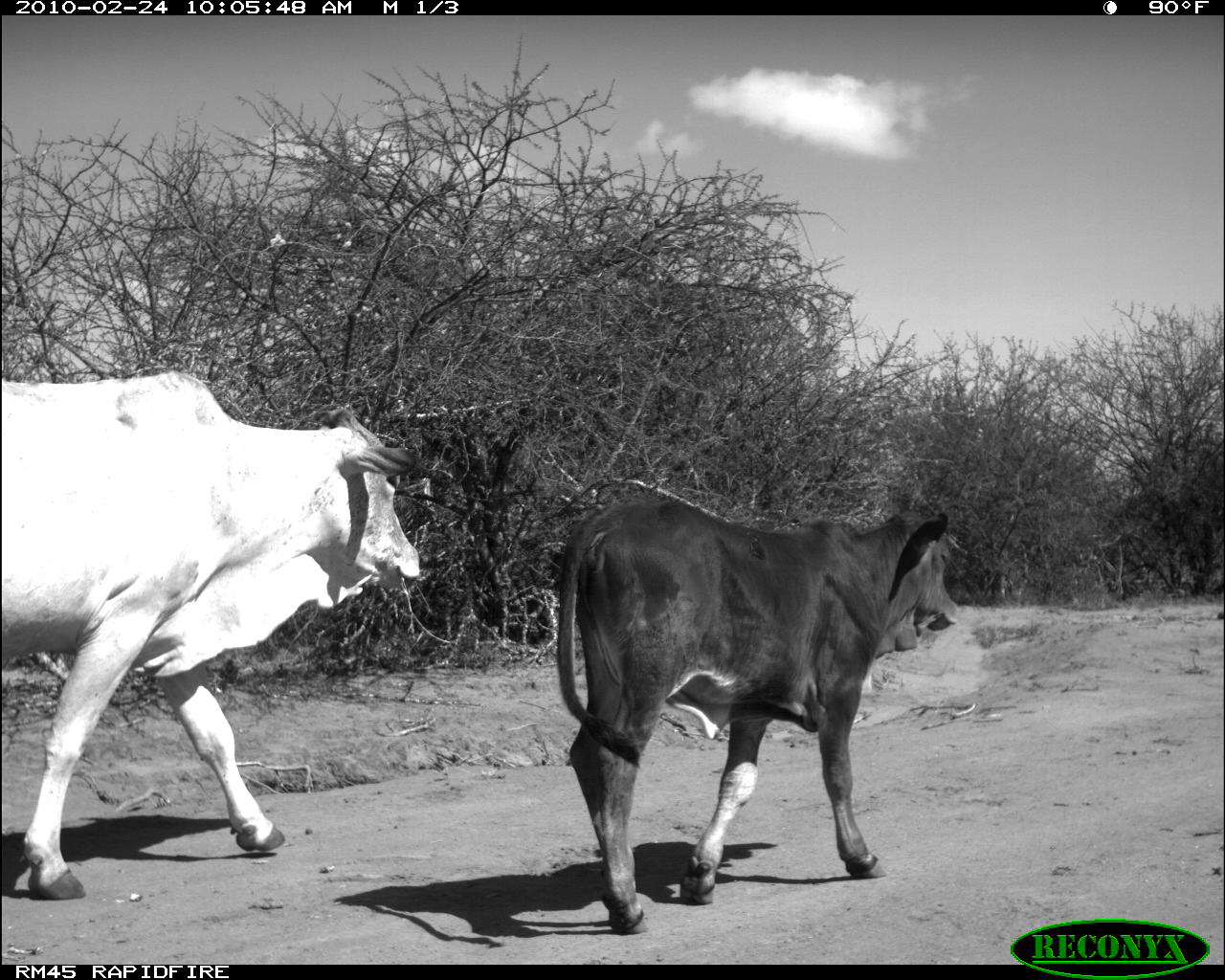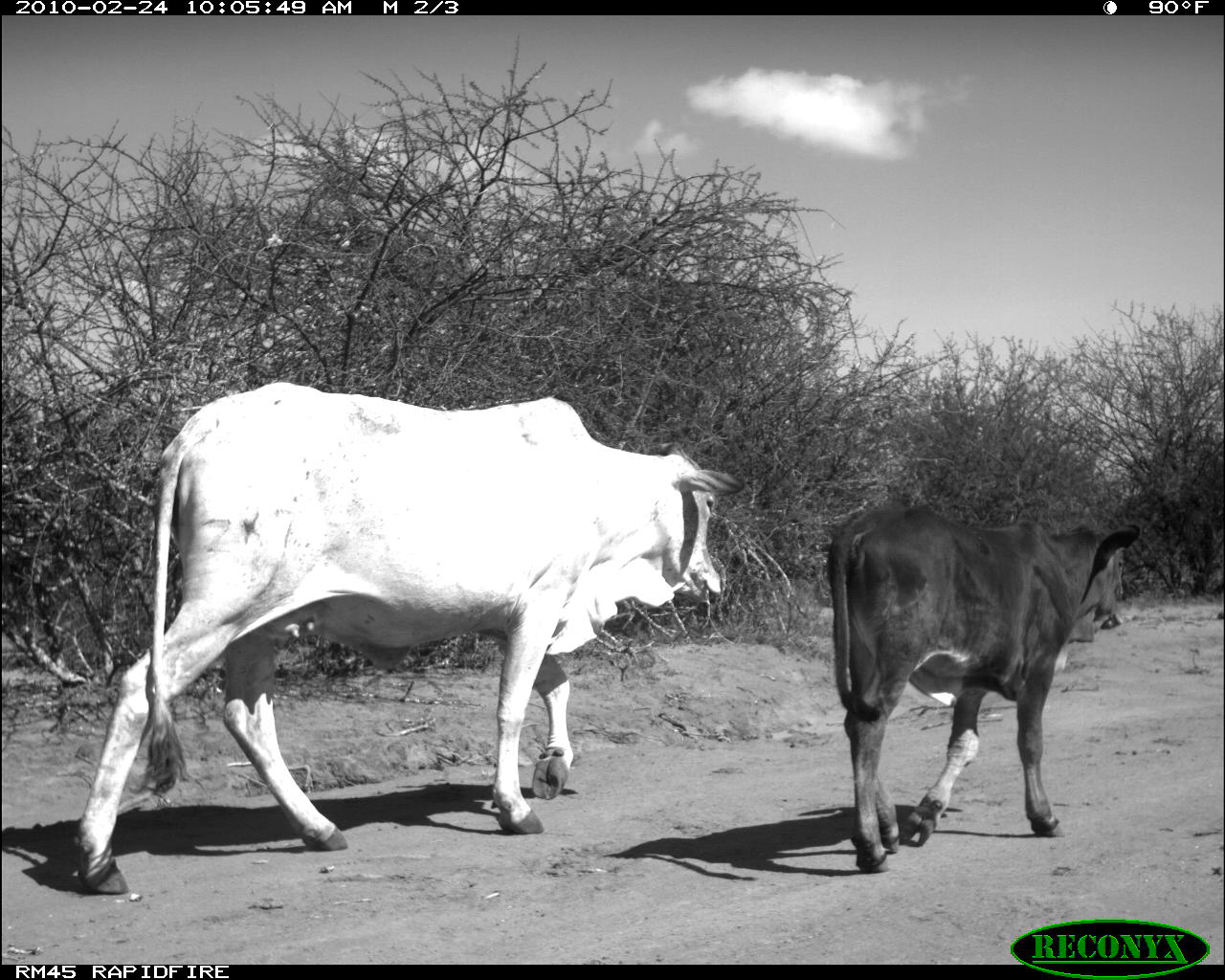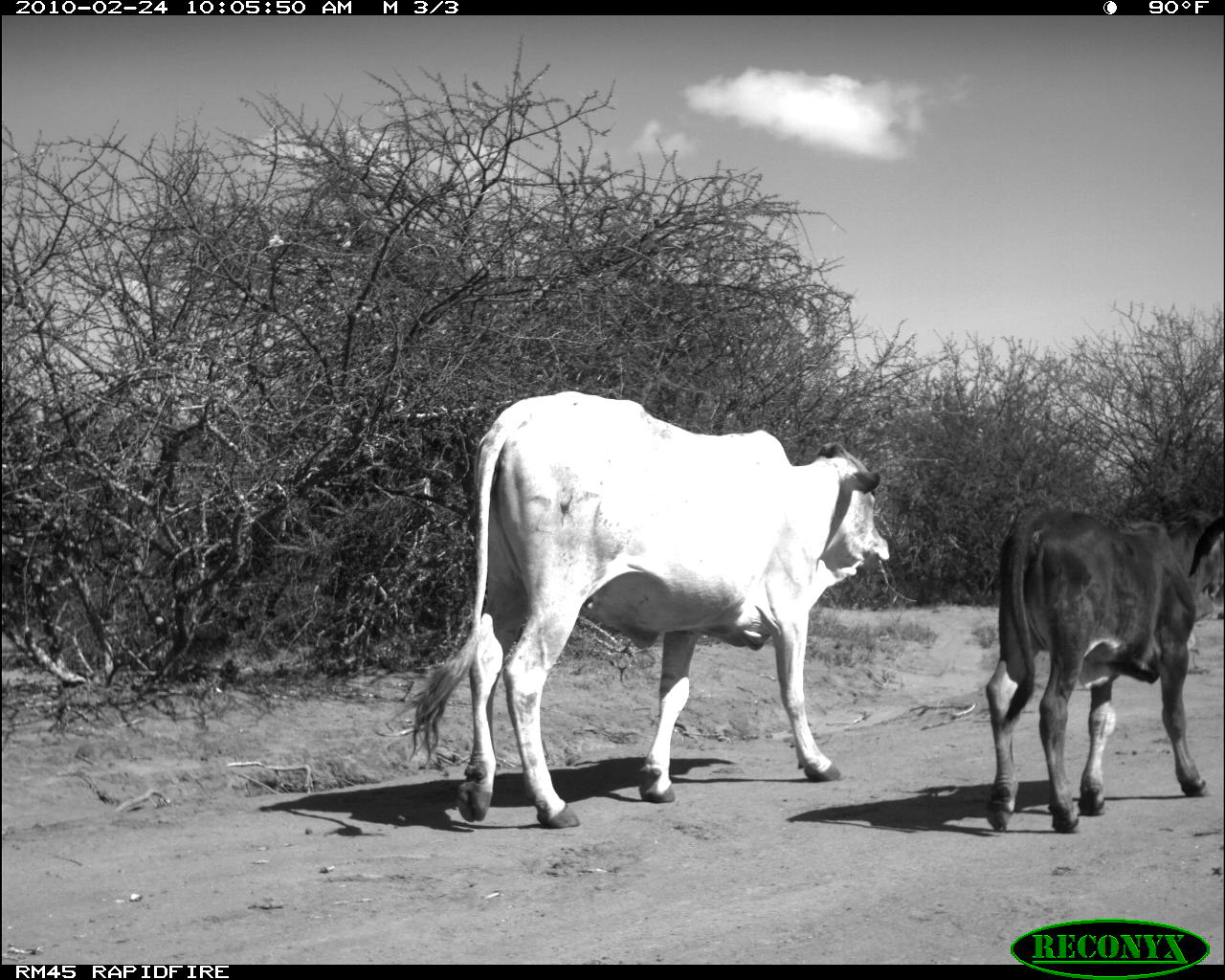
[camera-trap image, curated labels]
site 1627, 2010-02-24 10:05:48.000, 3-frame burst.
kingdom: Animalia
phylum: Chordata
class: Mammalia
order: Artiodactyla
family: Bovidae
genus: Bos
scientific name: Bos taurus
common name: domestic cattle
Bos taurus (domestic cattle), count 2.